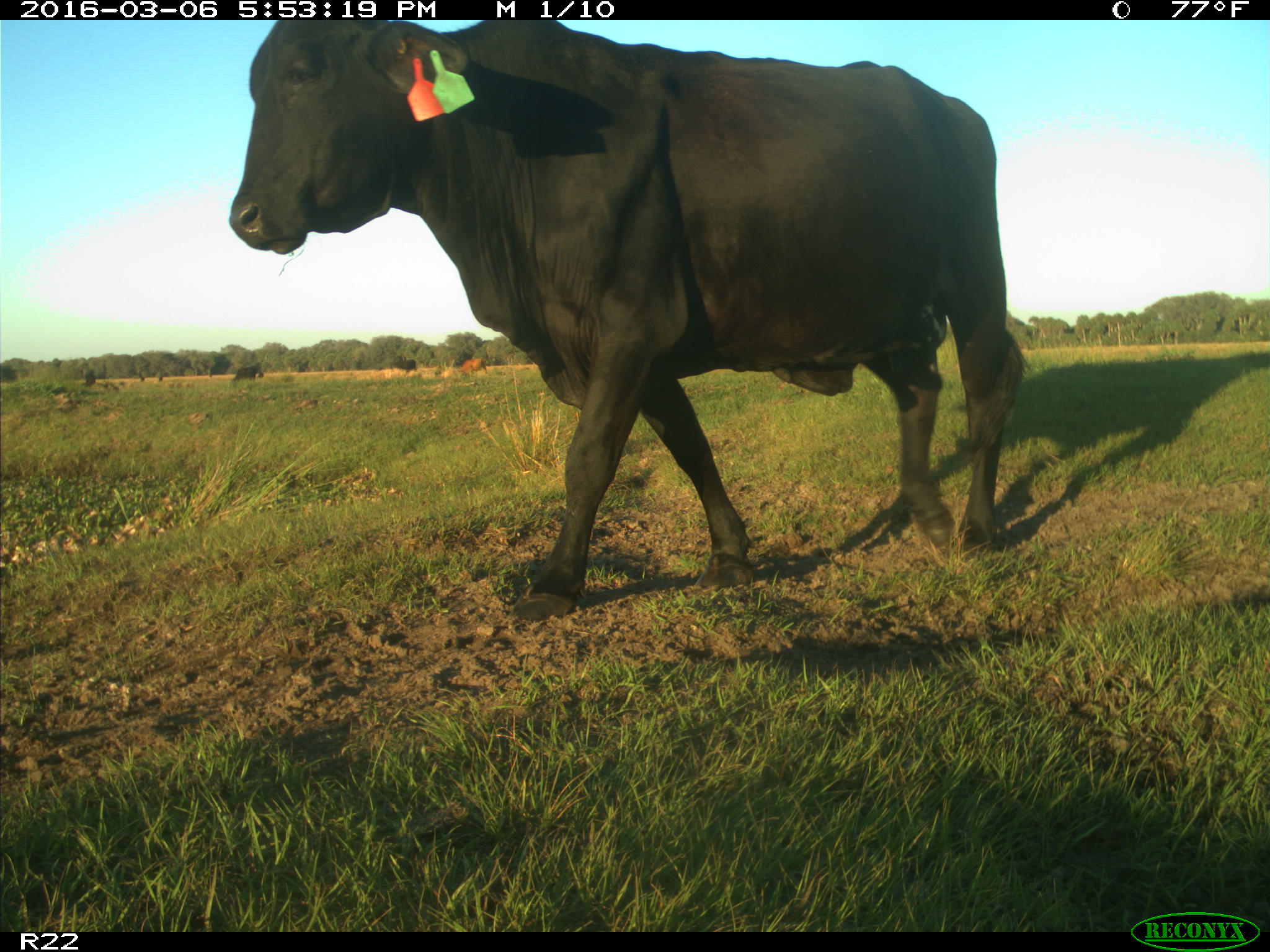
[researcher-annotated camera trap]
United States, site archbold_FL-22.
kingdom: Animalia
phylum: Chordata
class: Mammalia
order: Artiodactyla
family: Bovidae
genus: Bos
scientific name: Bos taurus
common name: domestic cow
Bos taurus (domestic cow).